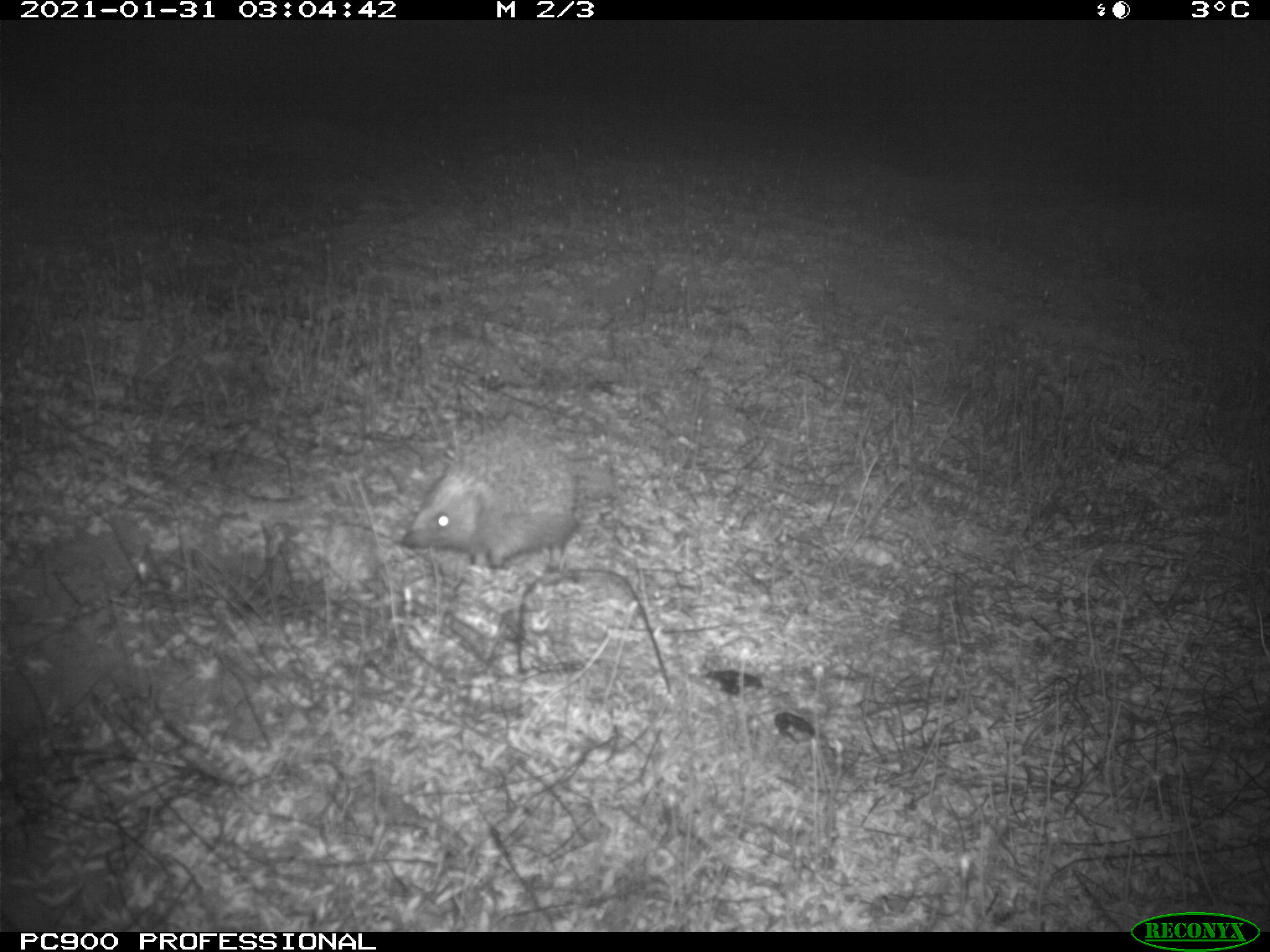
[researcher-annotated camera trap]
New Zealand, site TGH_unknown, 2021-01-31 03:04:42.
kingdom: Animalia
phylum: Chordata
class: Mammalia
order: Eulipotyphla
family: Erinaceidae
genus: Erinaceus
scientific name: Erinaceus europaeus europaeus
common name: european hedgehog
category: hedgehog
Hedgehog (european hedgehog) (Erinaceus europaeus europaeus).